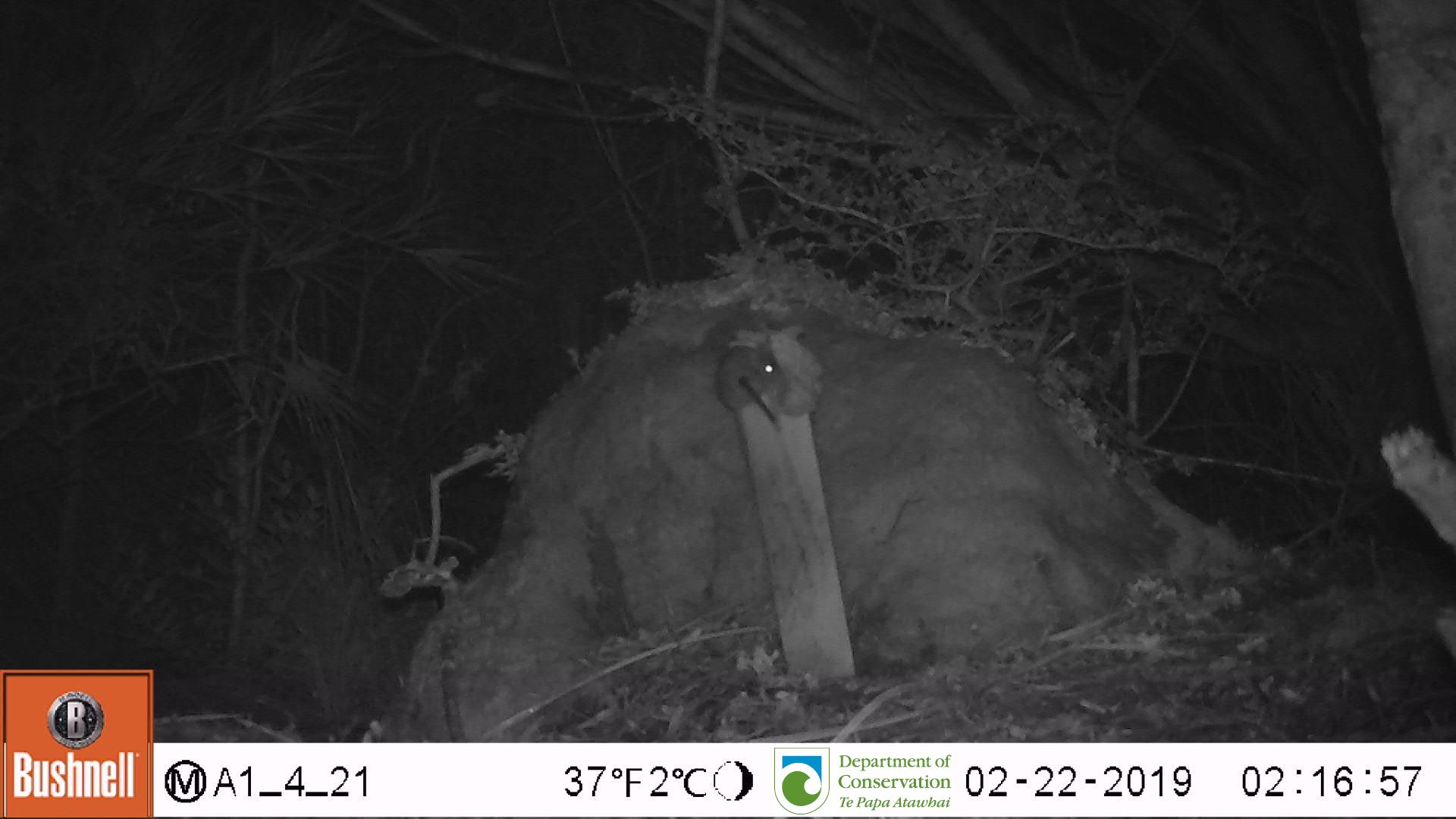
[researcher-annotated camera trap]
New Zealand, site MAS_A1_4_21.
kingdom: Animalia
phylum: Chordata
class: Mammalia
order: Rodentia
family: Muridae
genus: Mus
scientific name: Mus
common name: mouse